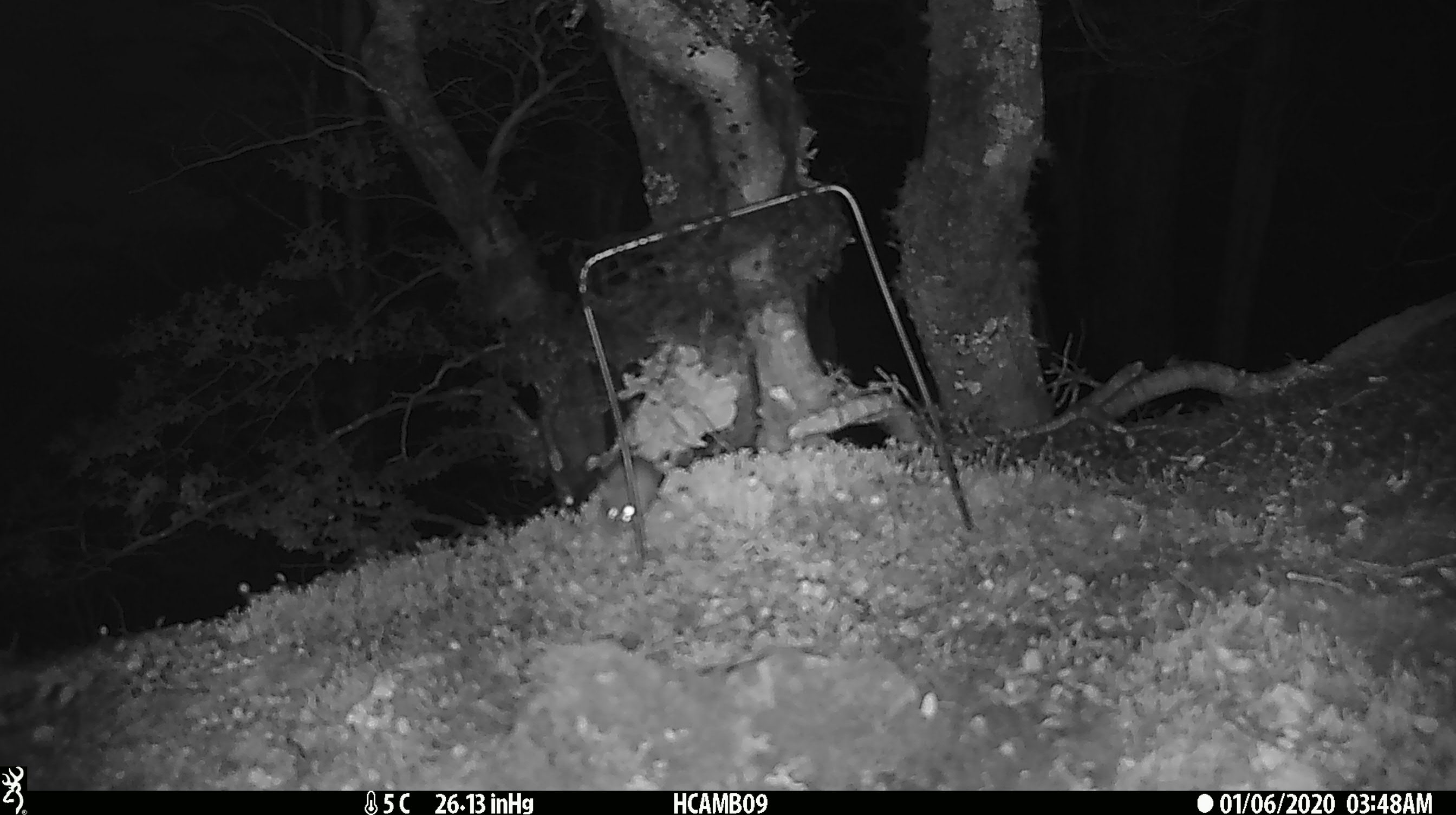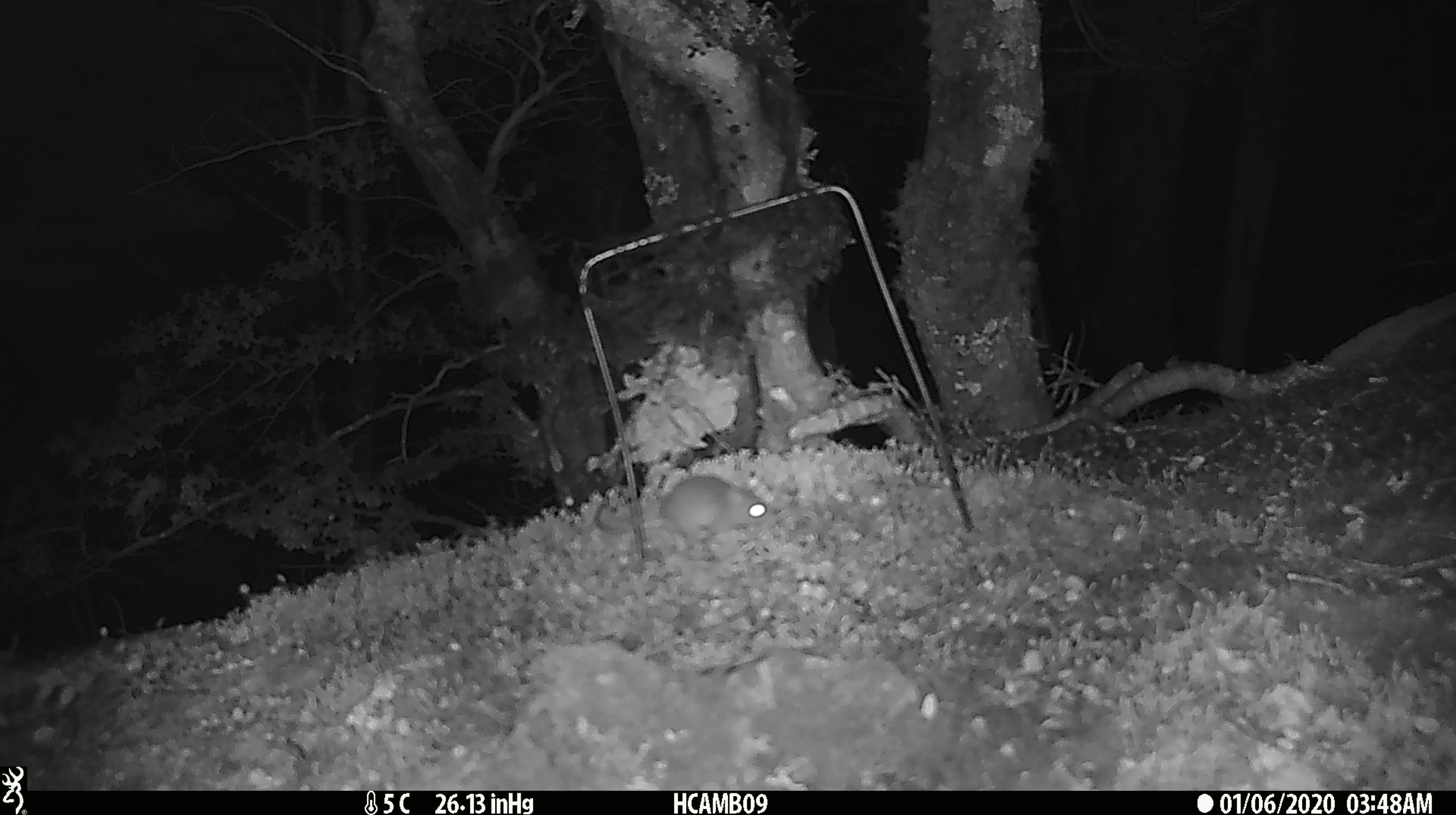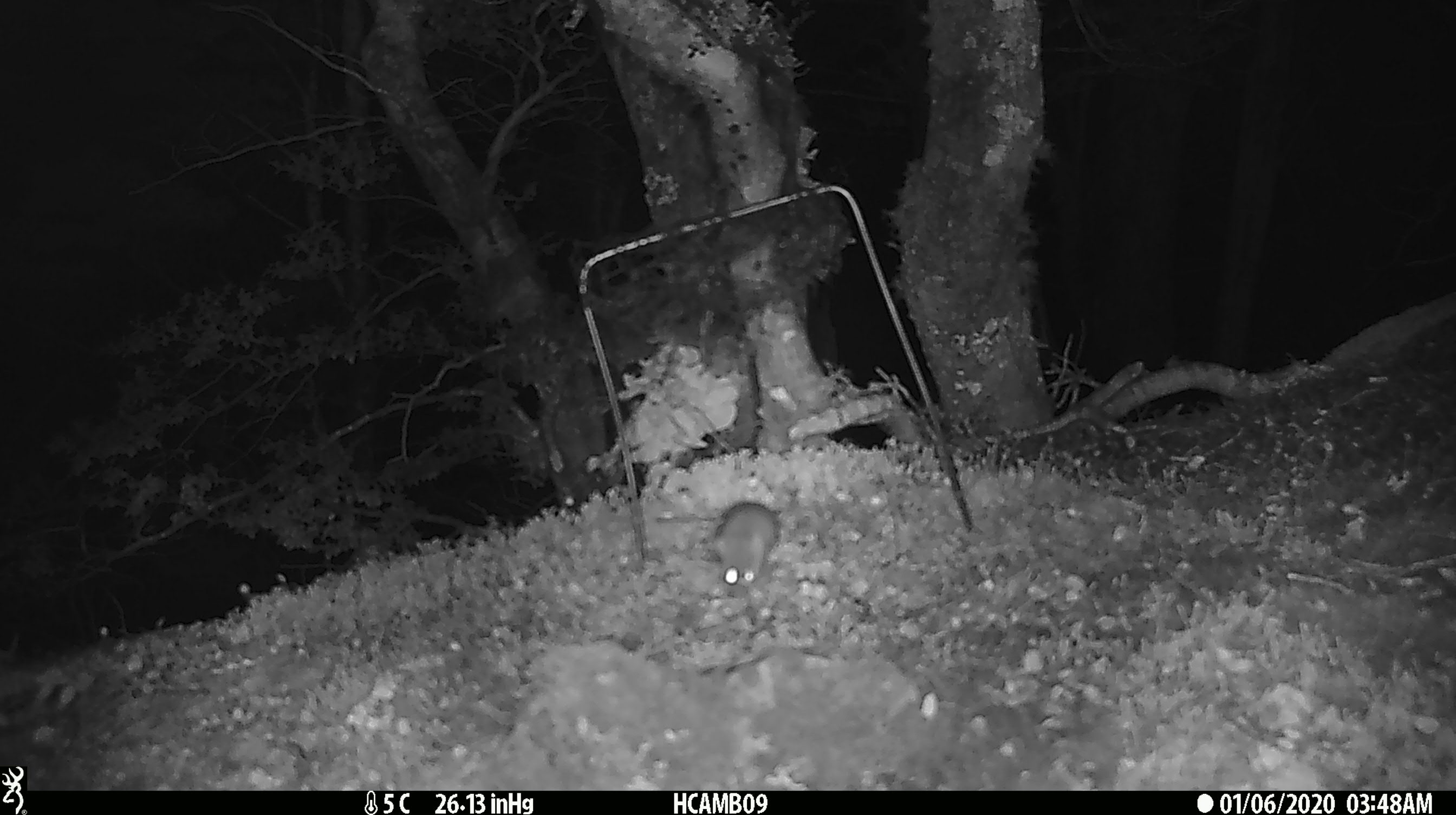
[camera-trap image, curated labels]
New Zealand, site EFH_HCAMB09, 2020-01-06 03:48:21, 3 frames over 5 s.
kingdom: Animalia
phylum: Chordata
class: Mammalia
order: Rodentia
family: Muridae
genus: Mus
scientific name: Mus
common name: mouse